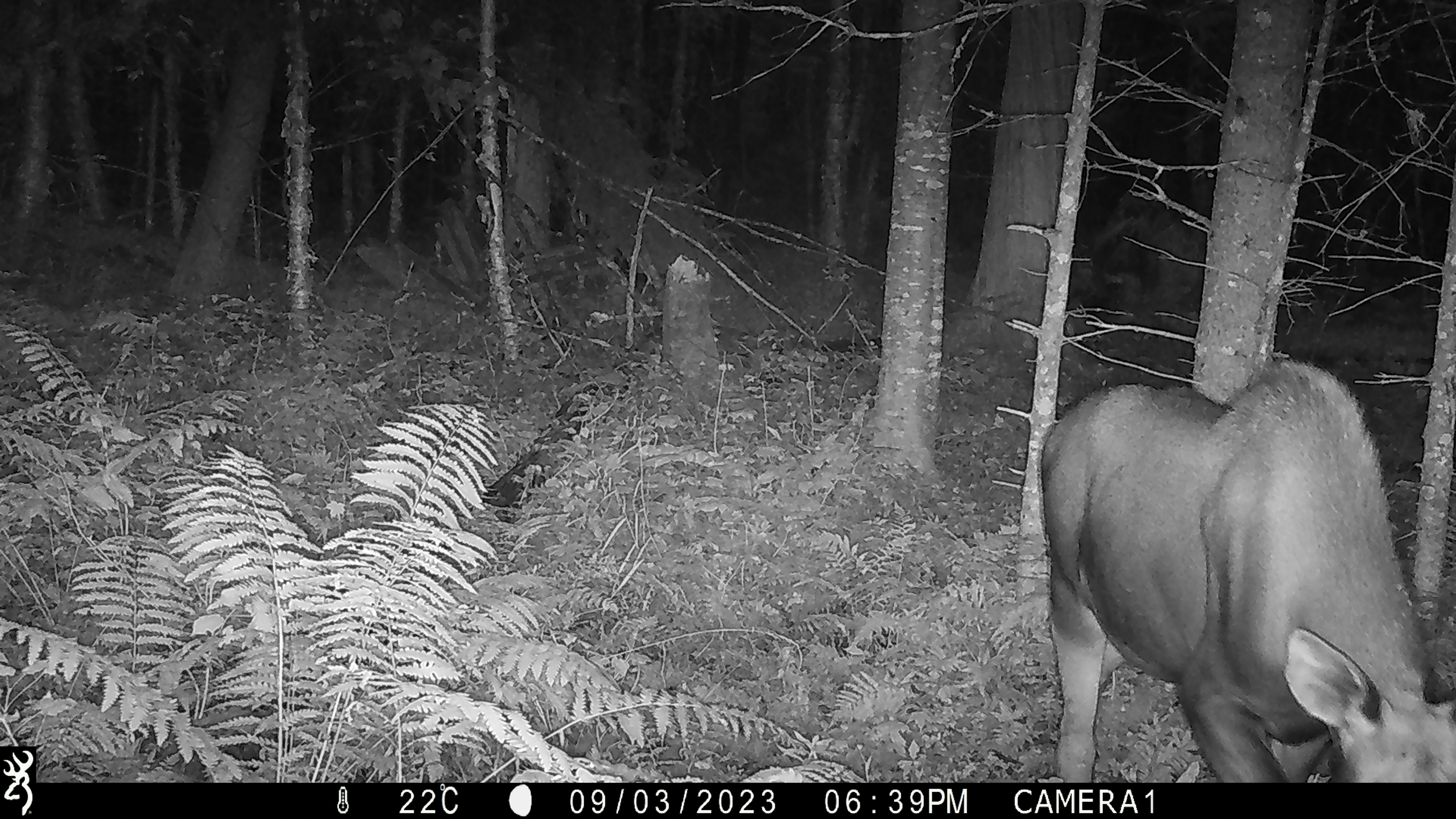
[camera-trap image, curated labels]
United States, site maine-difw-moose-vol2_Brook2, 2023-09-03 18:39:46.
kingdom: Animalia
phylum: Chordata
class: Mammalia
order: Artiodactyla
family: Cervidae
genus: Alces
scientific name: Alces alces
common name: moose